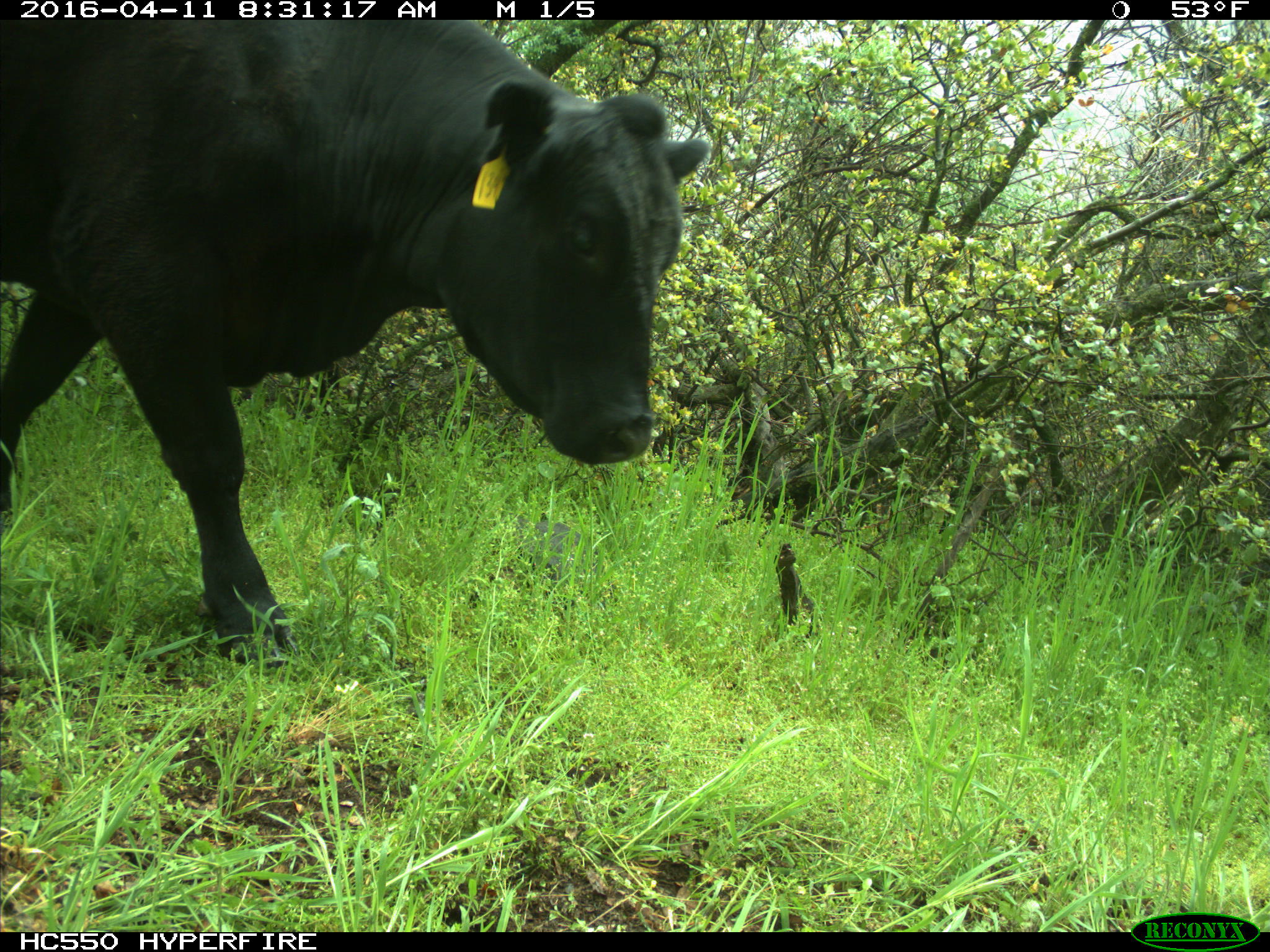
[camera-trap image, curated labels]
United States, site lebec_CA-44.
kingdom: Animalia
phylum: Chordata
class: Mammalia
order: Artiodactyla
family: Bovidae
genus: Bos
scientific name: Bos taurus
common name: domestic cow